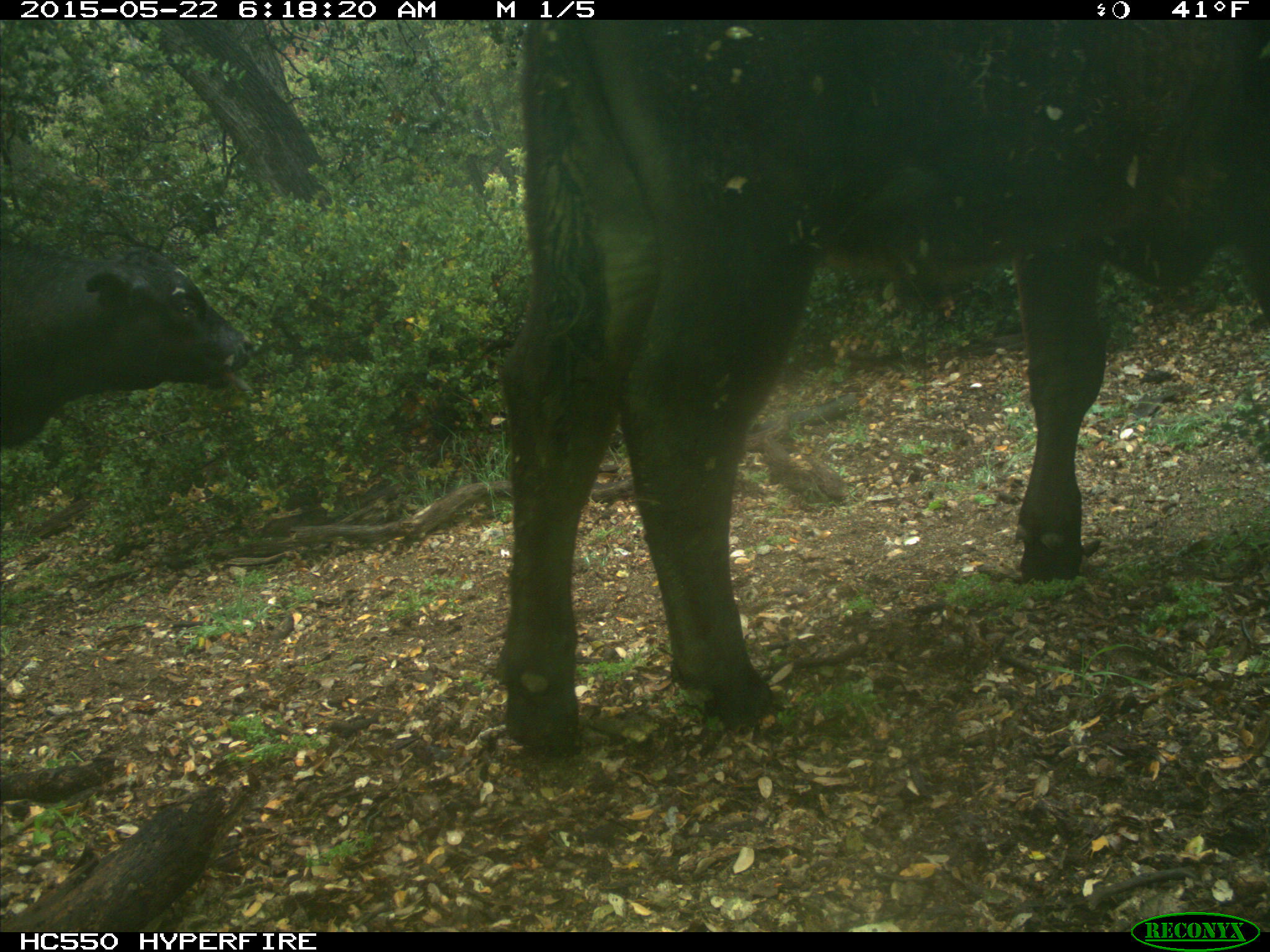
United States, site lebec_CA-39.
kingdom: Animalia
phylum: Chordata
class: Mammalia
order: Artiodactyla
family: Bovidae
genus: Bos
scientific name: Bos taurus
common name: domestic cow